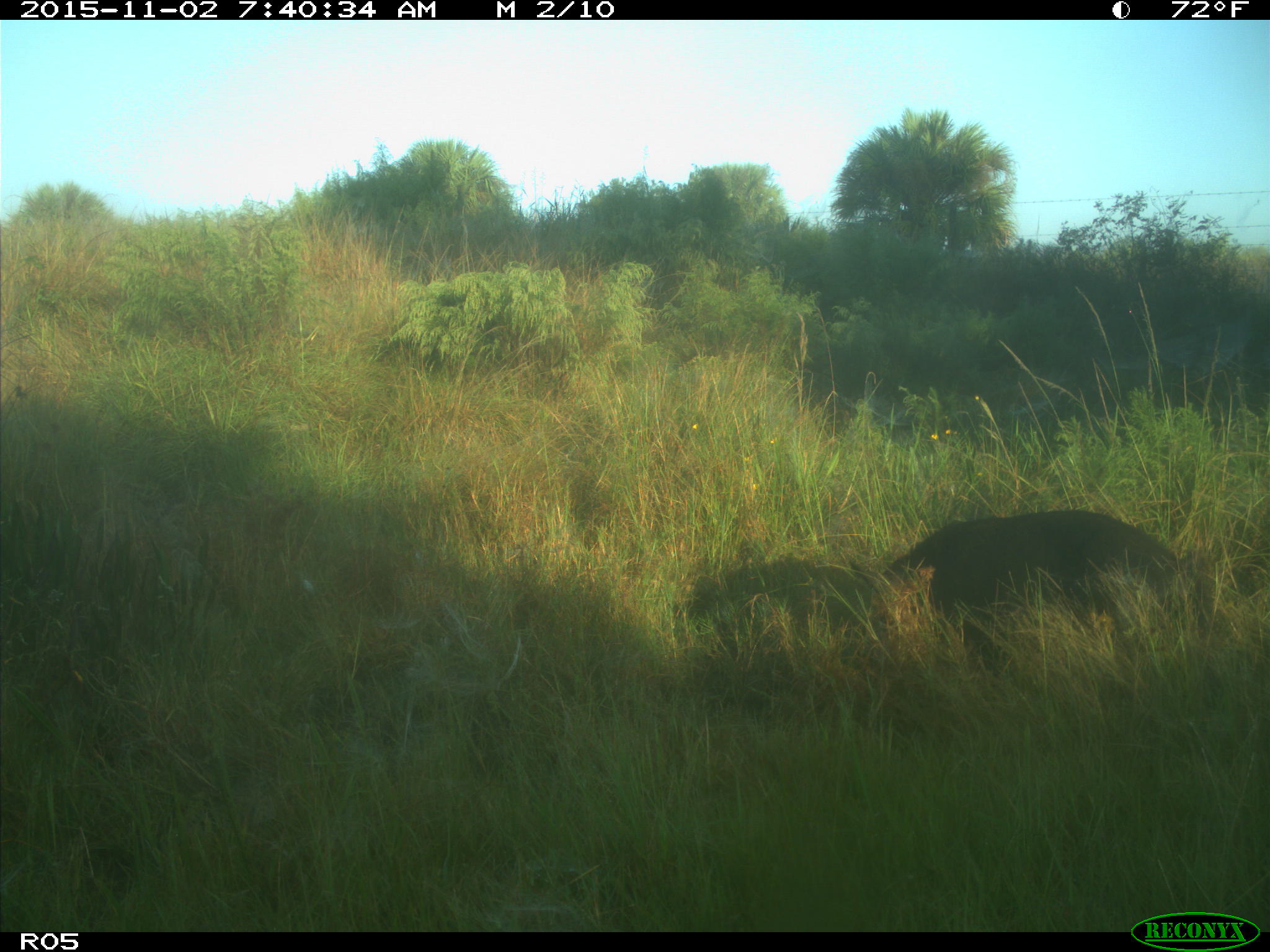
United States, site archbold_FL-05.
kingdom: Animalia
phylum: Chordata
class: Mammalia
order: Artiodactyla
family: Suidae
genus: Sus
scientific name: Sus scrofa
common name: wild boar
Sus scrofa (wild boar).